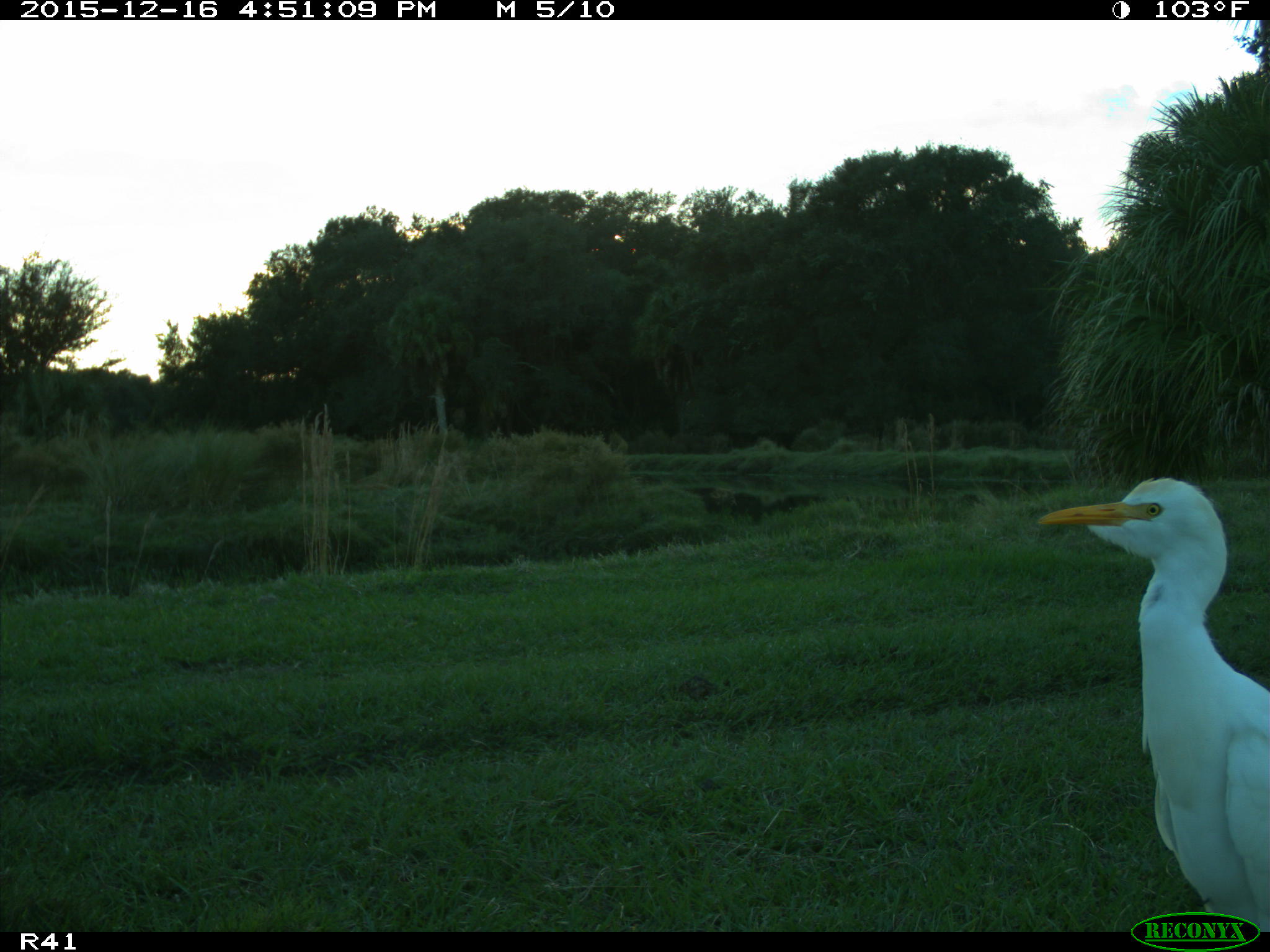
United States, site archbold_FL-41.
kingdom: Animalia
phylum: Chordata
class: Aves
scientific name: Aves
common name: birds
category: unidentified bird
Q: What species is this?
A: Unidentified bird (birds) (Aves).